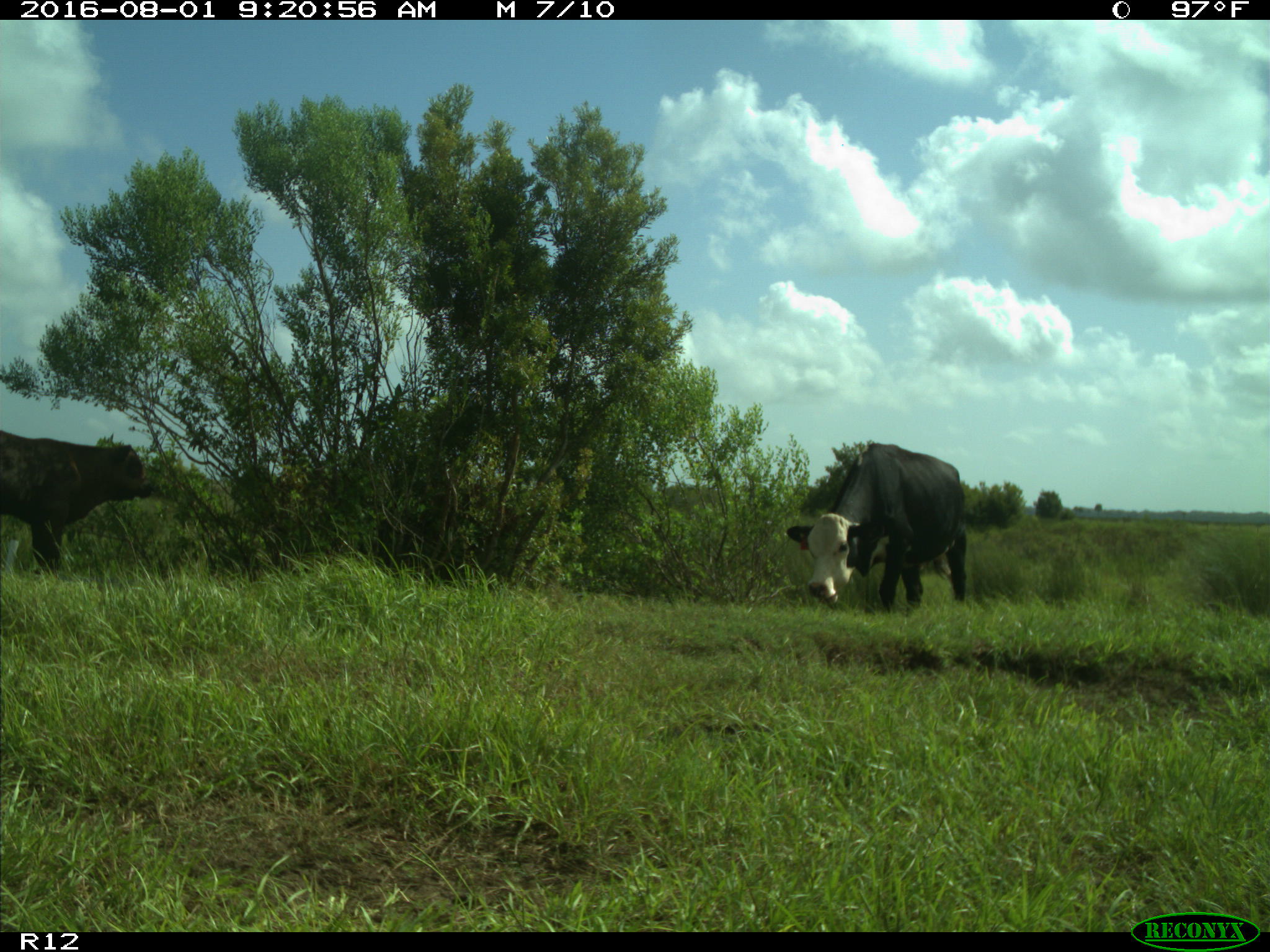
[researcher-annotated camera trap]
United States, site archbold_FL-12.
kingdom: Animalia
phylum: Chordata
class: Mammalia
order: Artiodactyla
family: Bovidae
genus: Bos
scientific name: Bos taurus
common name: domestic cow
Bos taurus (domestic cow).